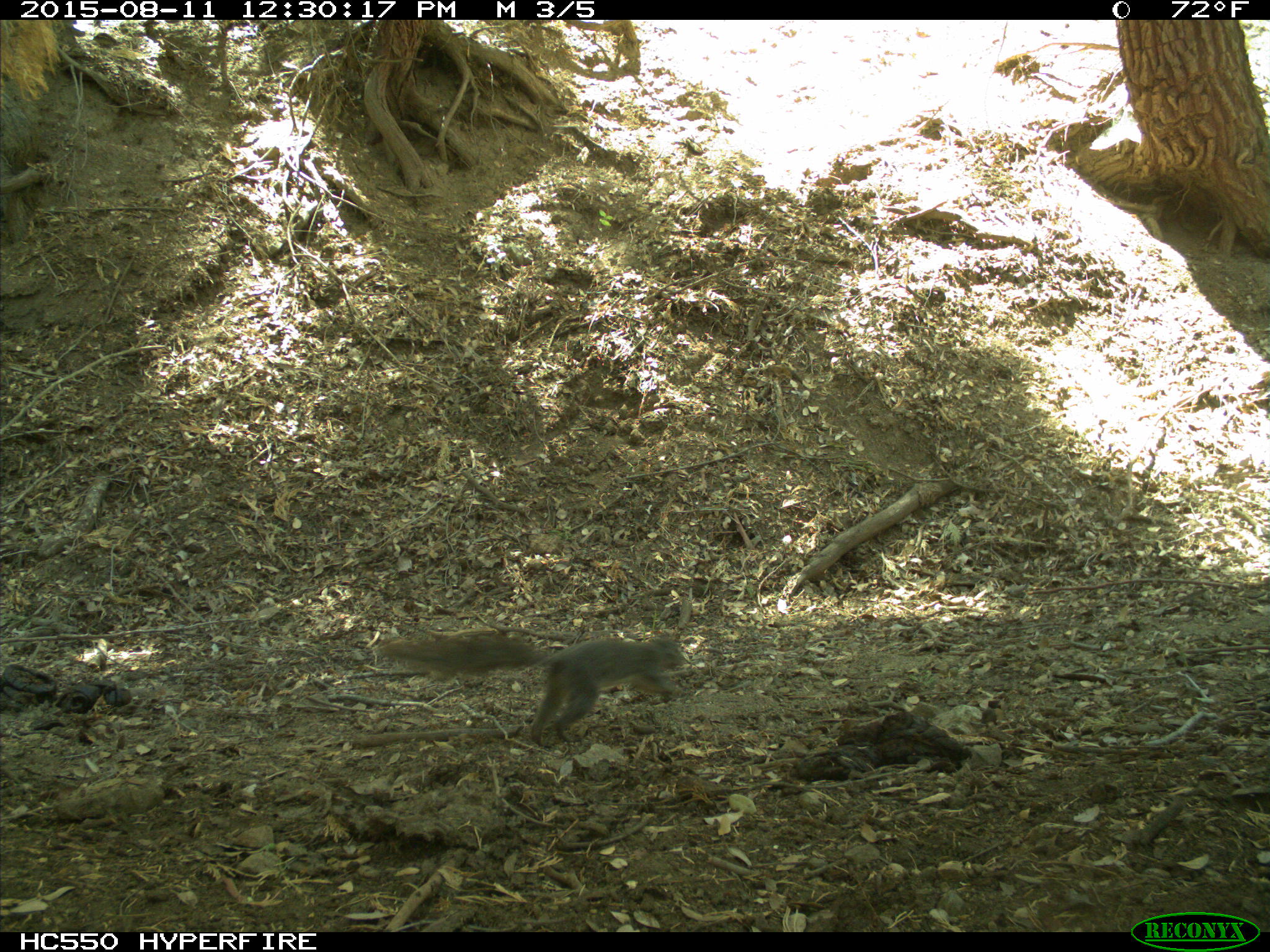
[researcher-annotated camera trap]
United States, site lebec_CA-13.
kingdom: Animalia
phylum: Chordata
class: Mammalia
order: Rodentia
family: Sciuridae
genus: Sciurus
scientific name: Sciurus carolinensis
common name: eastern gray squirrel